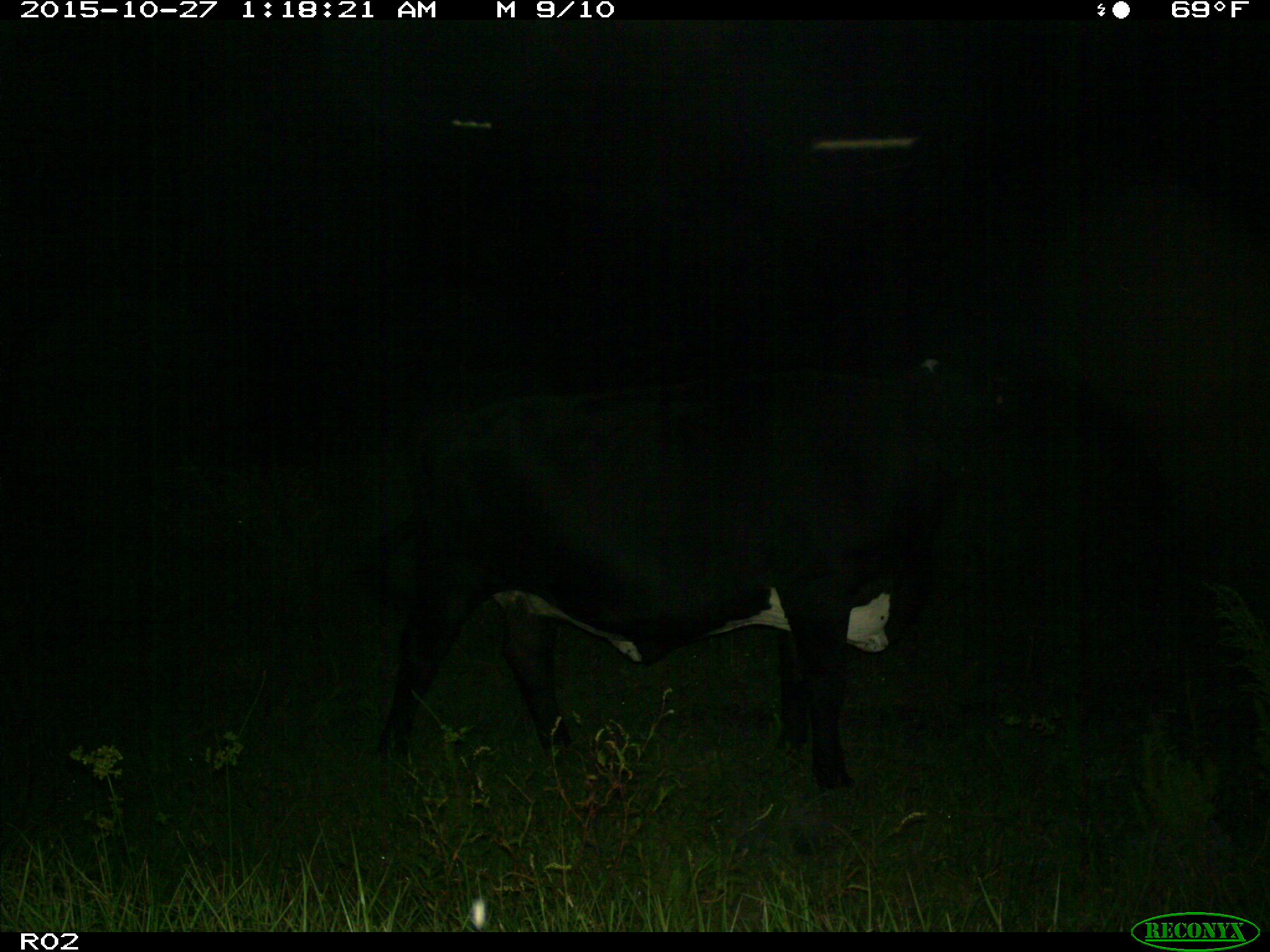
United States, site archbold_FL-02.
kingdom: Animalia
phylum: Chordata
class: Mammalia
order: Artiodactyla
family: Bovidae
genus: Bos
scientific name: Bos taurus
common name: domestic cow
Bos taurus (domestic cow).